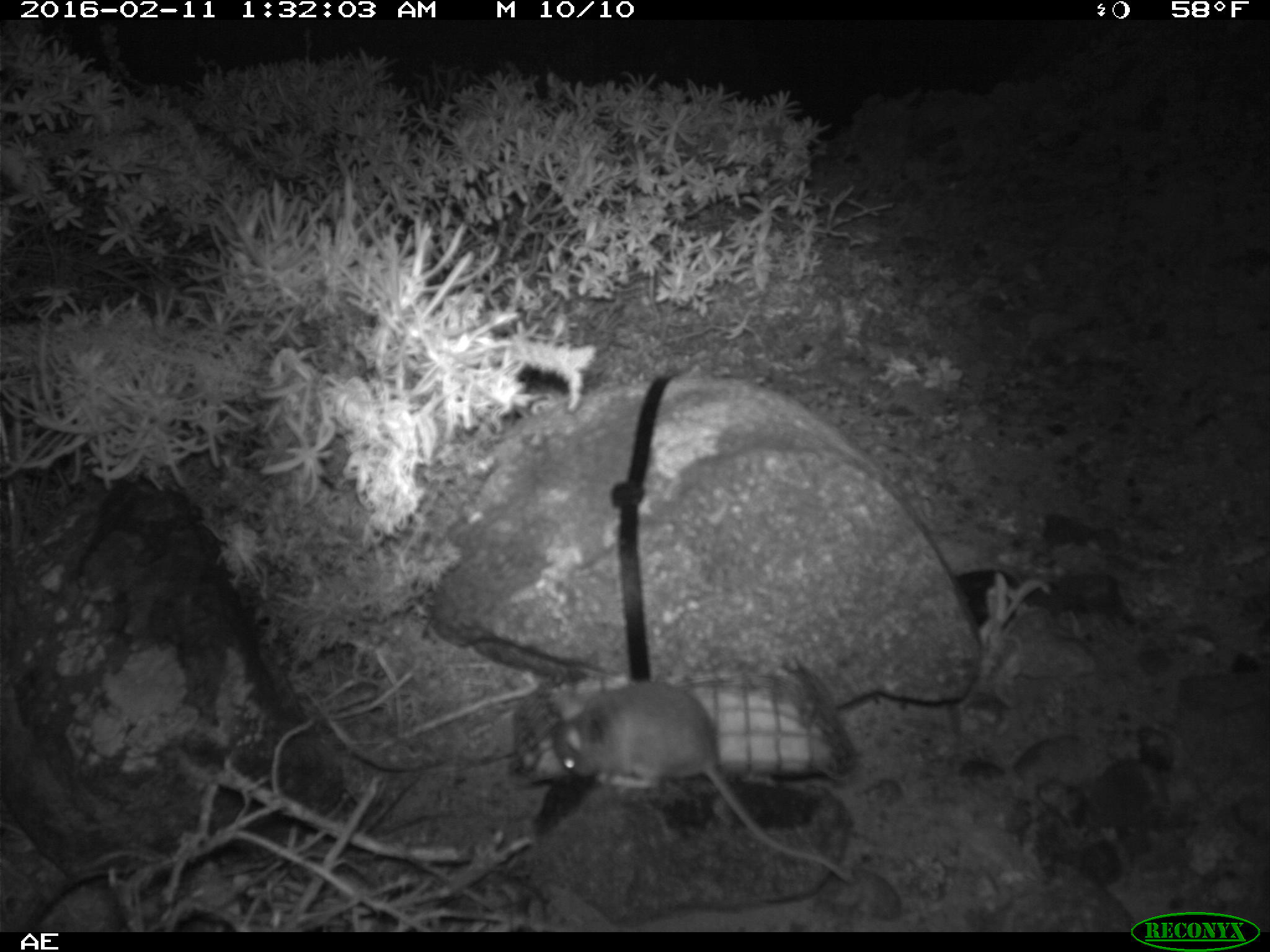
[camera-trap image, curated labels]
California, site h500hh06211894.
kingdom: Animalia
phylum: Chordata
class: Mammalia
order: Rodentia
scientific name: Rodentia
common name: rodent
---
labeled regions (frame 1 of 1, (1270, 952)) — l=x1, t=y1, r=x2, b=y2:
rodent: l=549, t=682, r=856, b=887